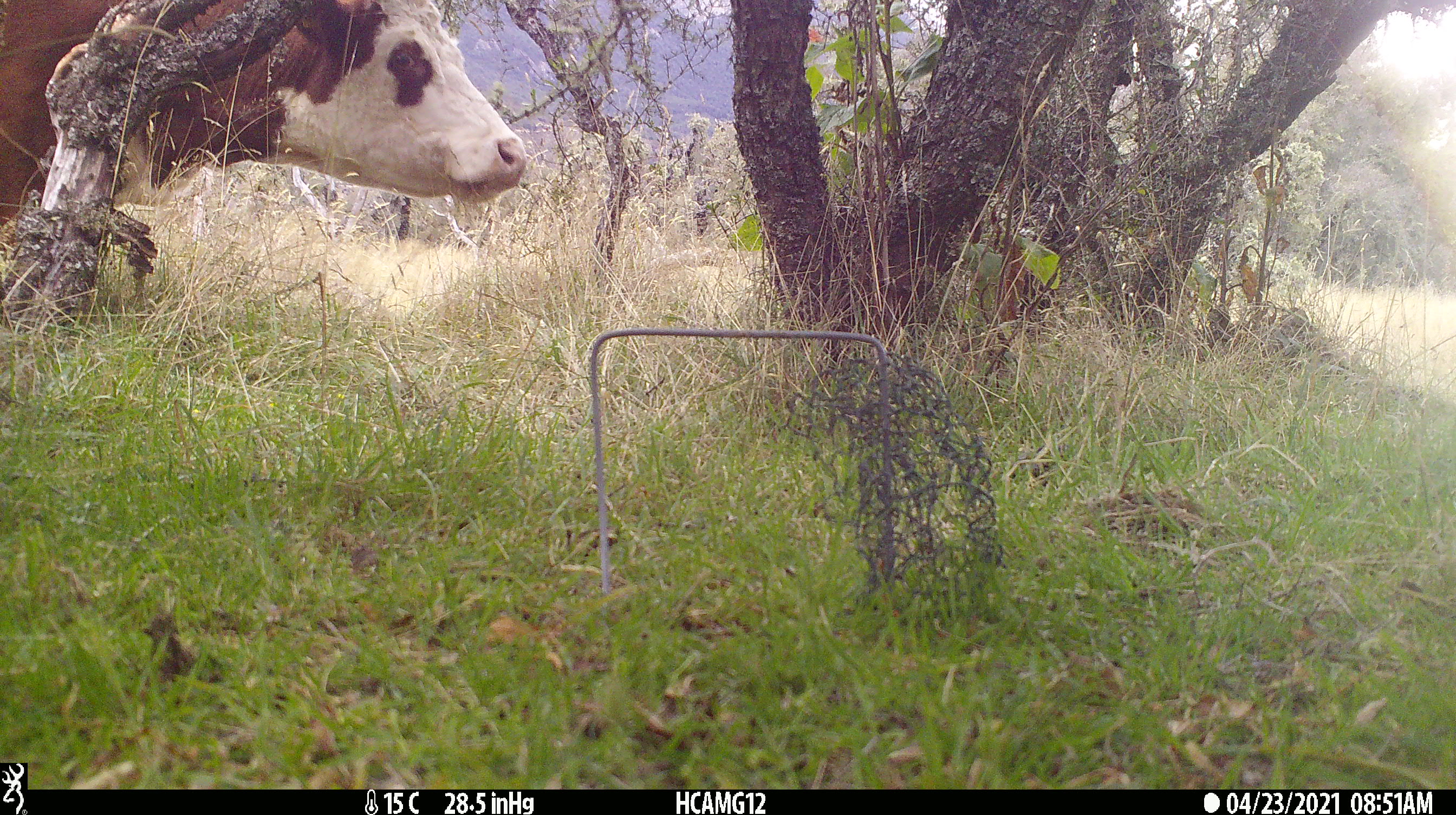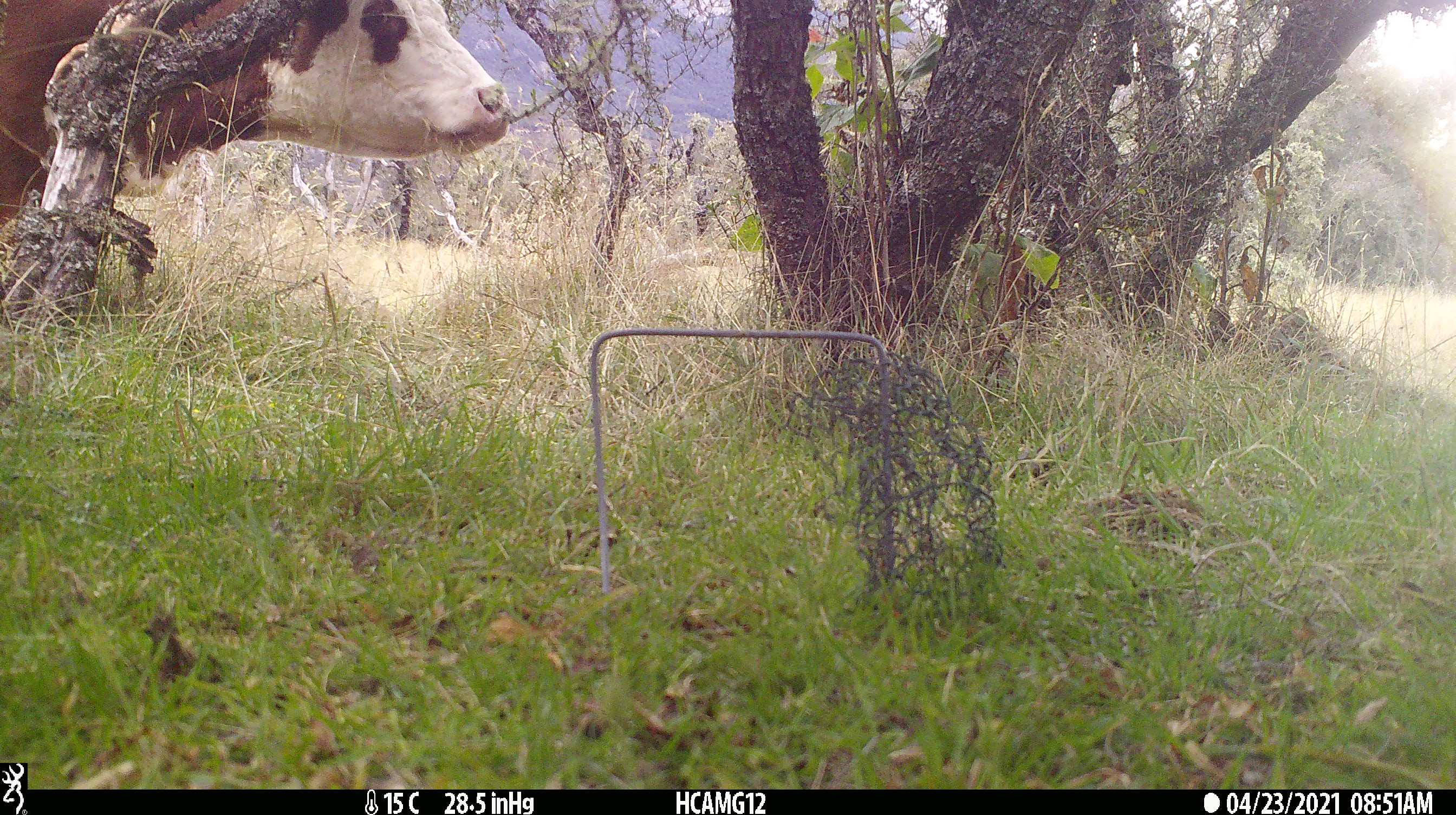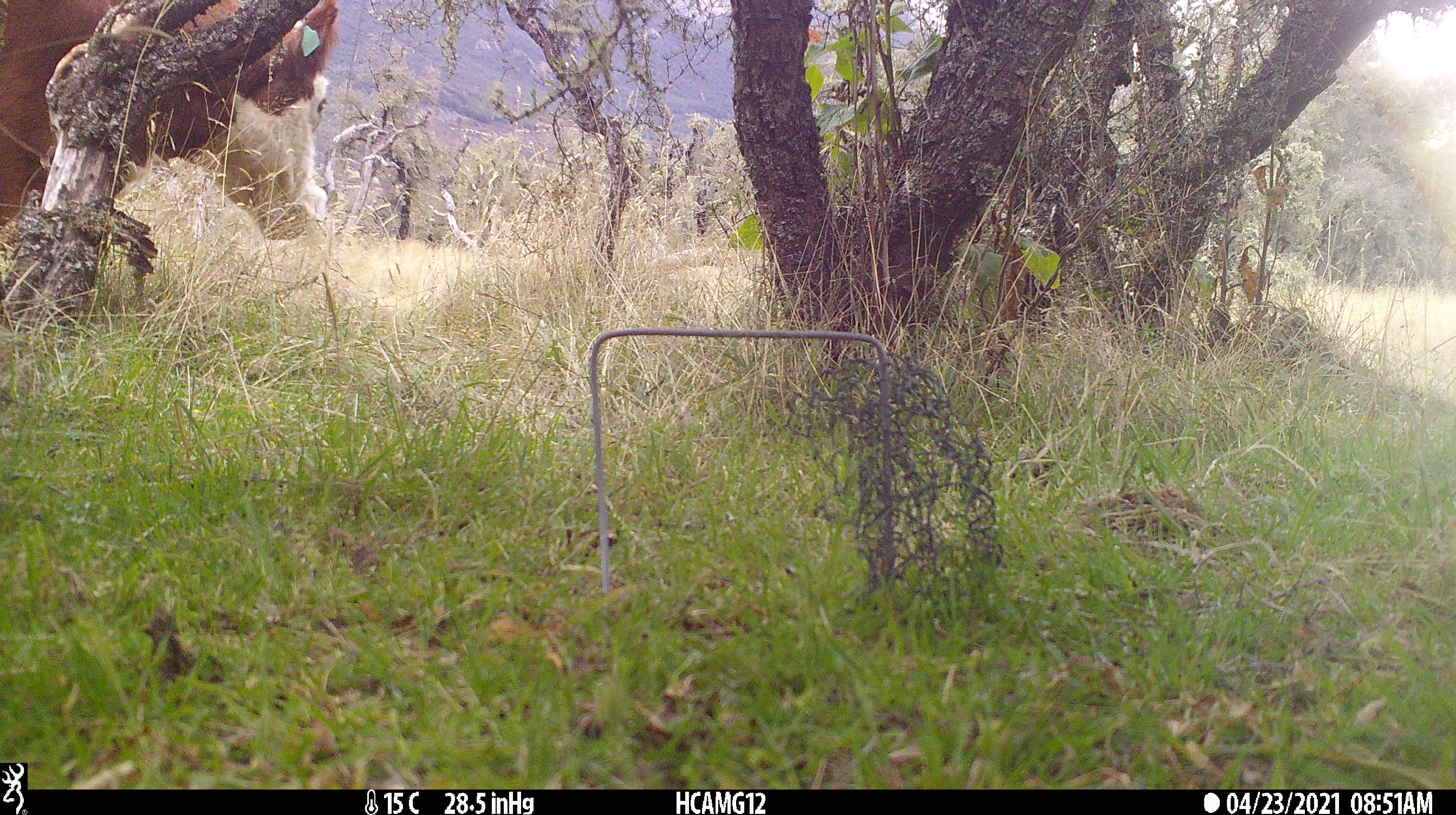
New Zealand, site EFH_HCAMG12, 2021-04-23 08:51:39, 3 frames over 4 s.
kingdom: Animalia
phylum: Chordata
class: Mammalia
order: Artiodactyla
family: Bovidae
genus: Bos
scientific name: Bos taurus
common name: domestic cow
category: cow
Cow (domestic cow) (Bos taurus).